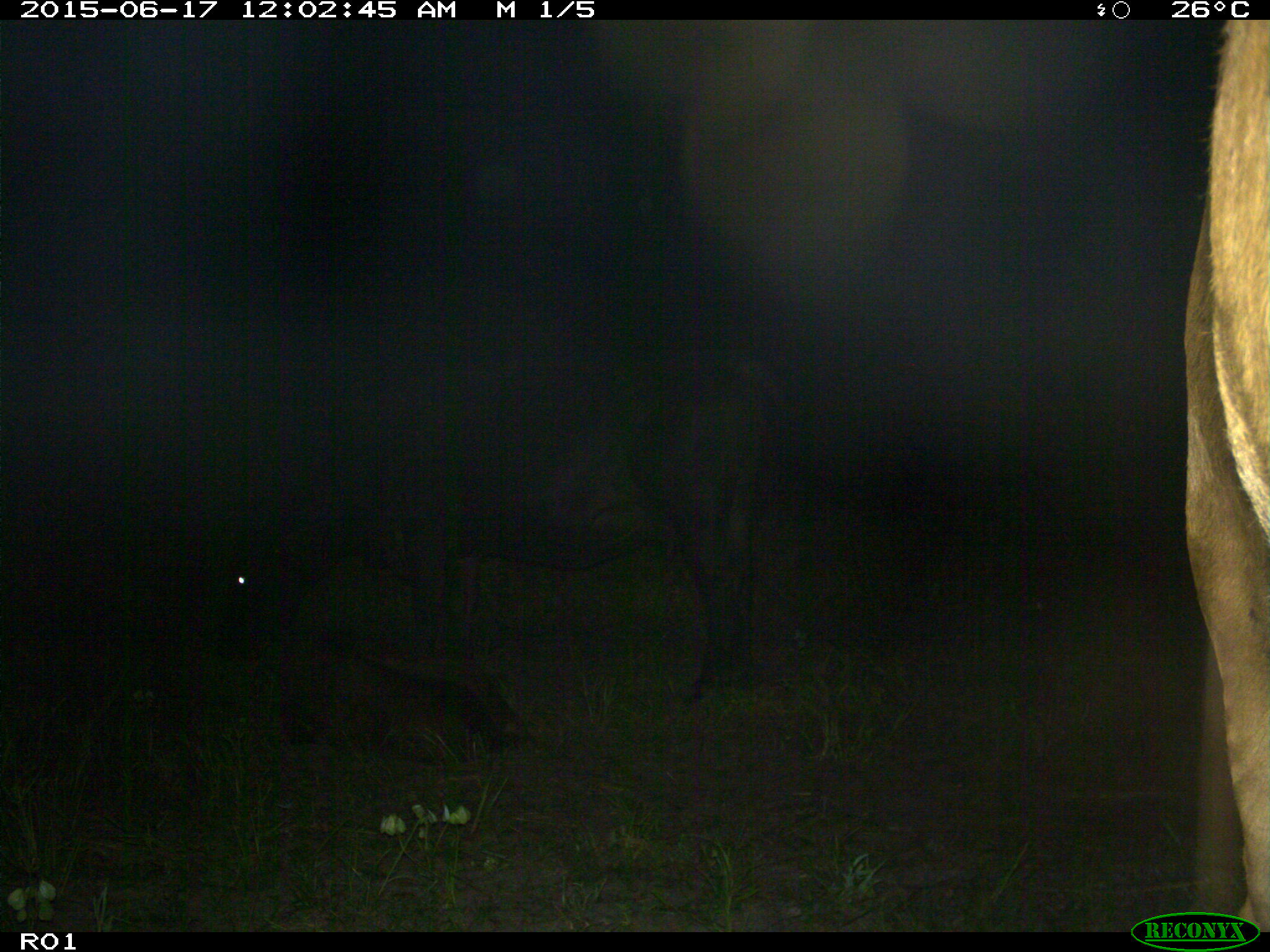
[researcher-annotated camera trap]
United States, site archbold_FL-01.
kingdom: Animalia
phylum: Chordata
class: Mammalia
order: Artiodactyla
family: Bovidae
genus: Bos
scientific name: Bos taurus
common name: domestic cow